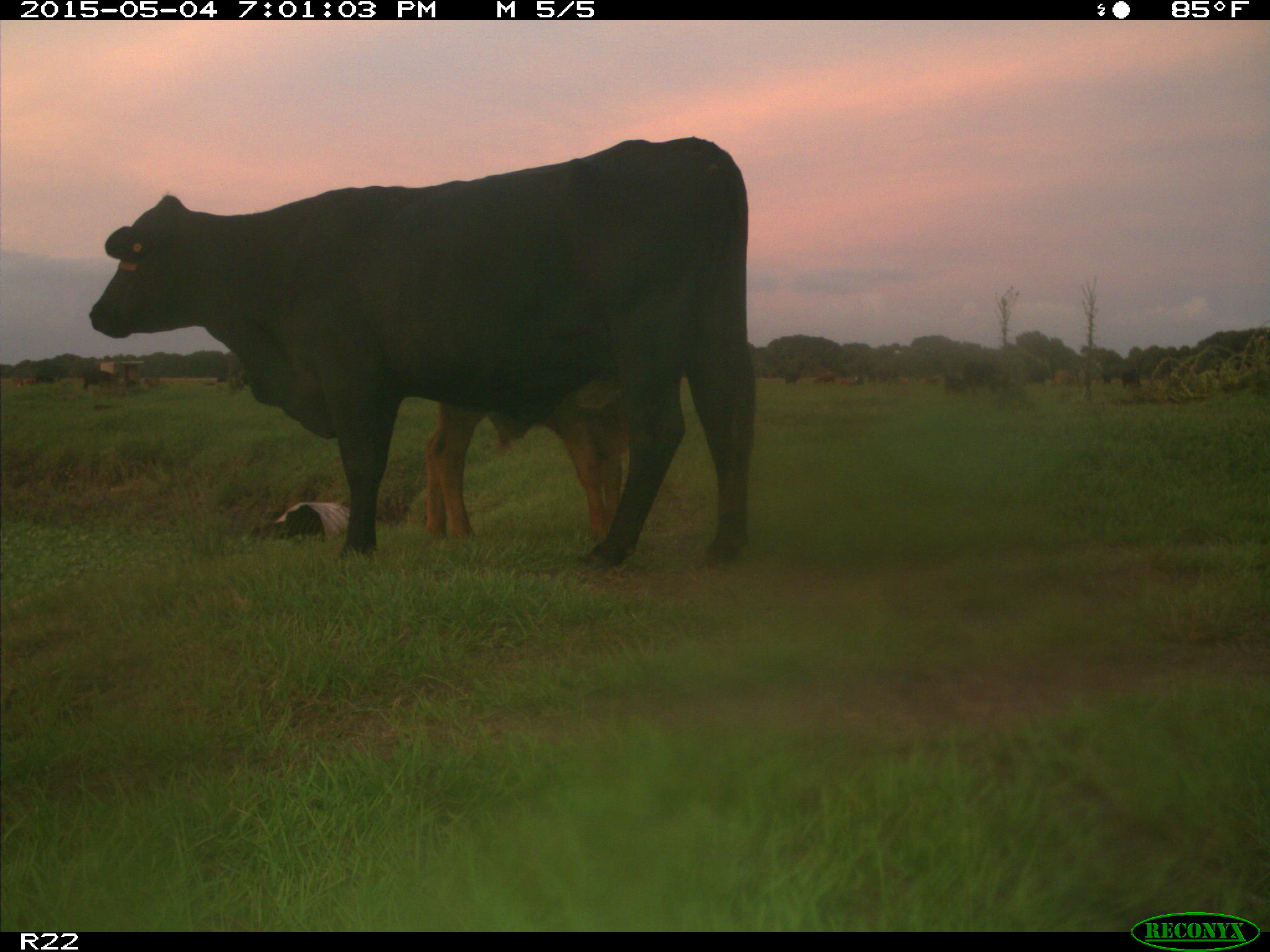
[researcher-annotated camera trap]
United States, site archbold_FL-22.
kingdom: Animalia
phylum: Chordata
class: Mammalia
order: Artiodactyla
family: Bovidae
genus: Bos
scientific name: Bos taurus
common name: domestic cow